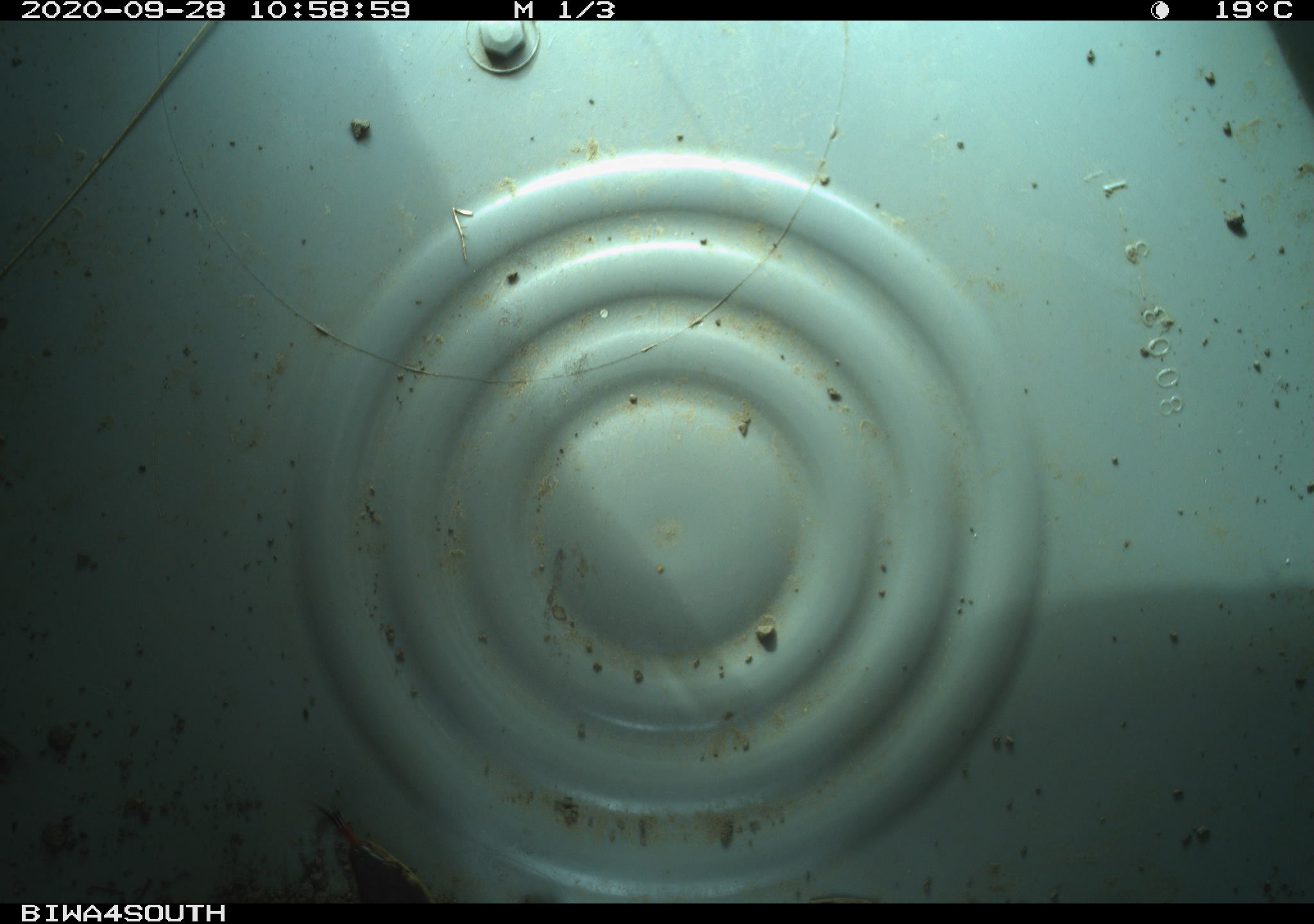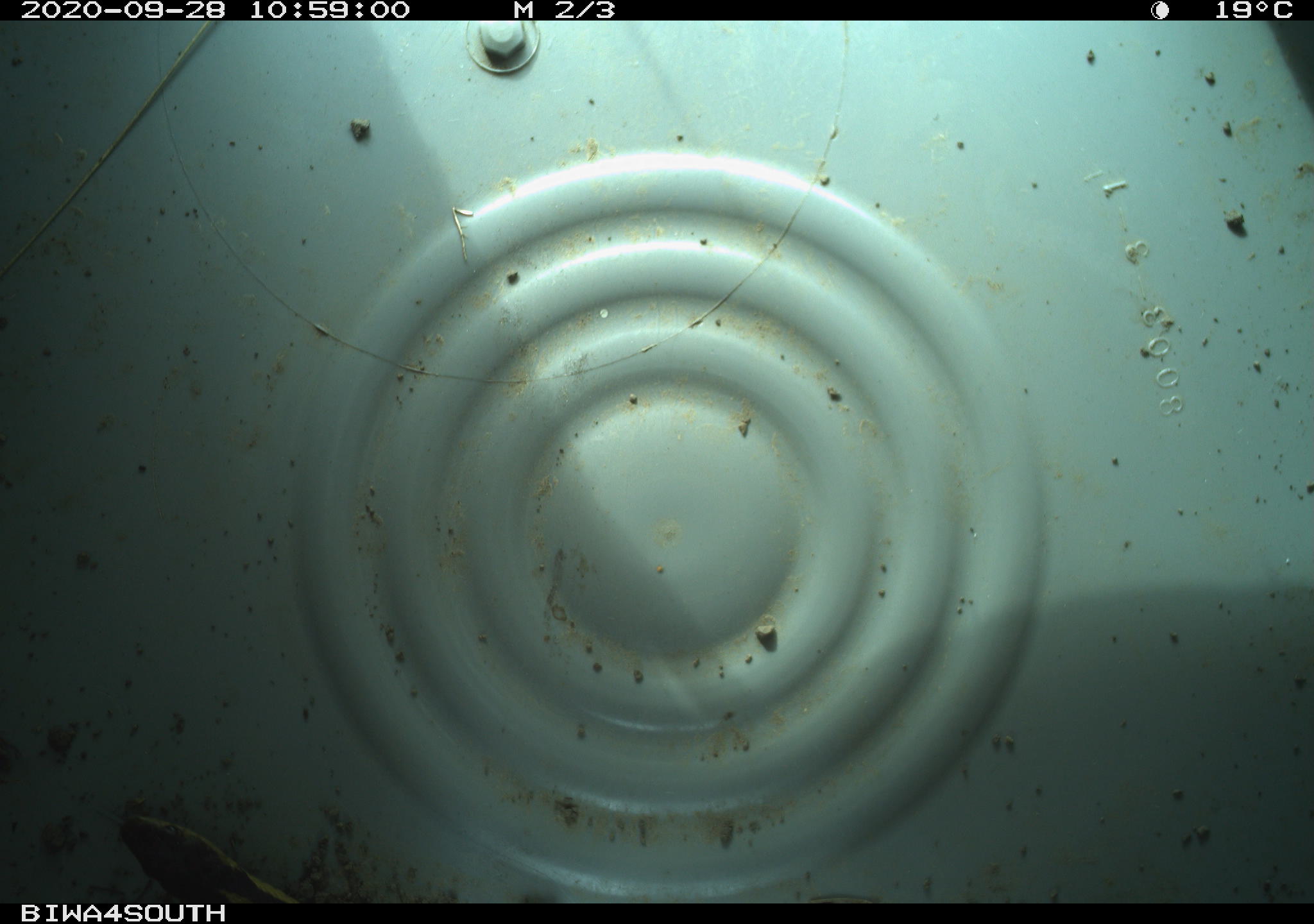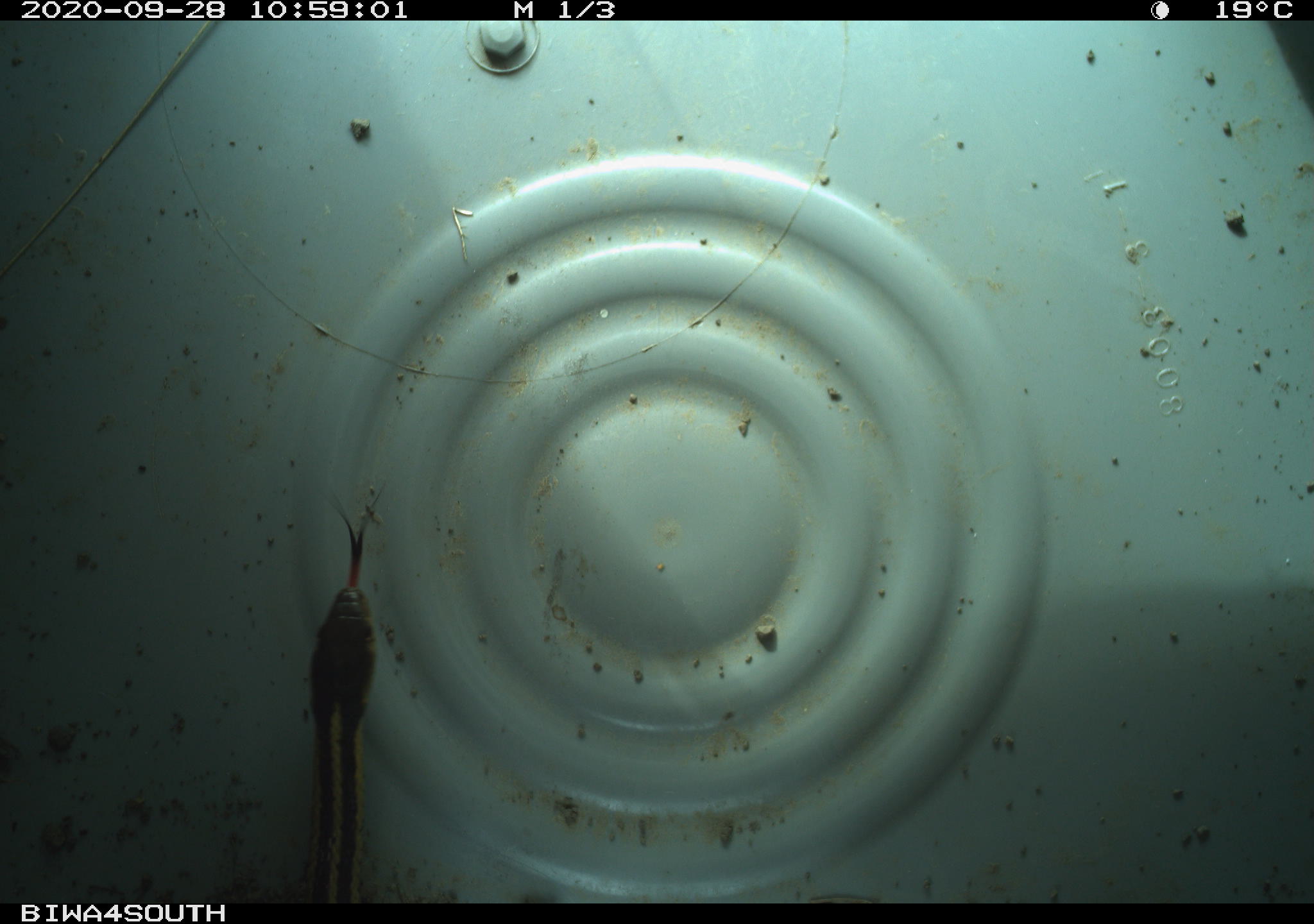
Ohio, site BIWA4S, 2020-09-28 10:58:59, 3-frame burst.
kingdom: Animalia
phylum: Chordata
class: Reptilia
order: Squamata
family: Colubridae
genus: Thamnophis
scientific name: Thamnophis sirtalis sirtalis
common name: eastern gartersnake